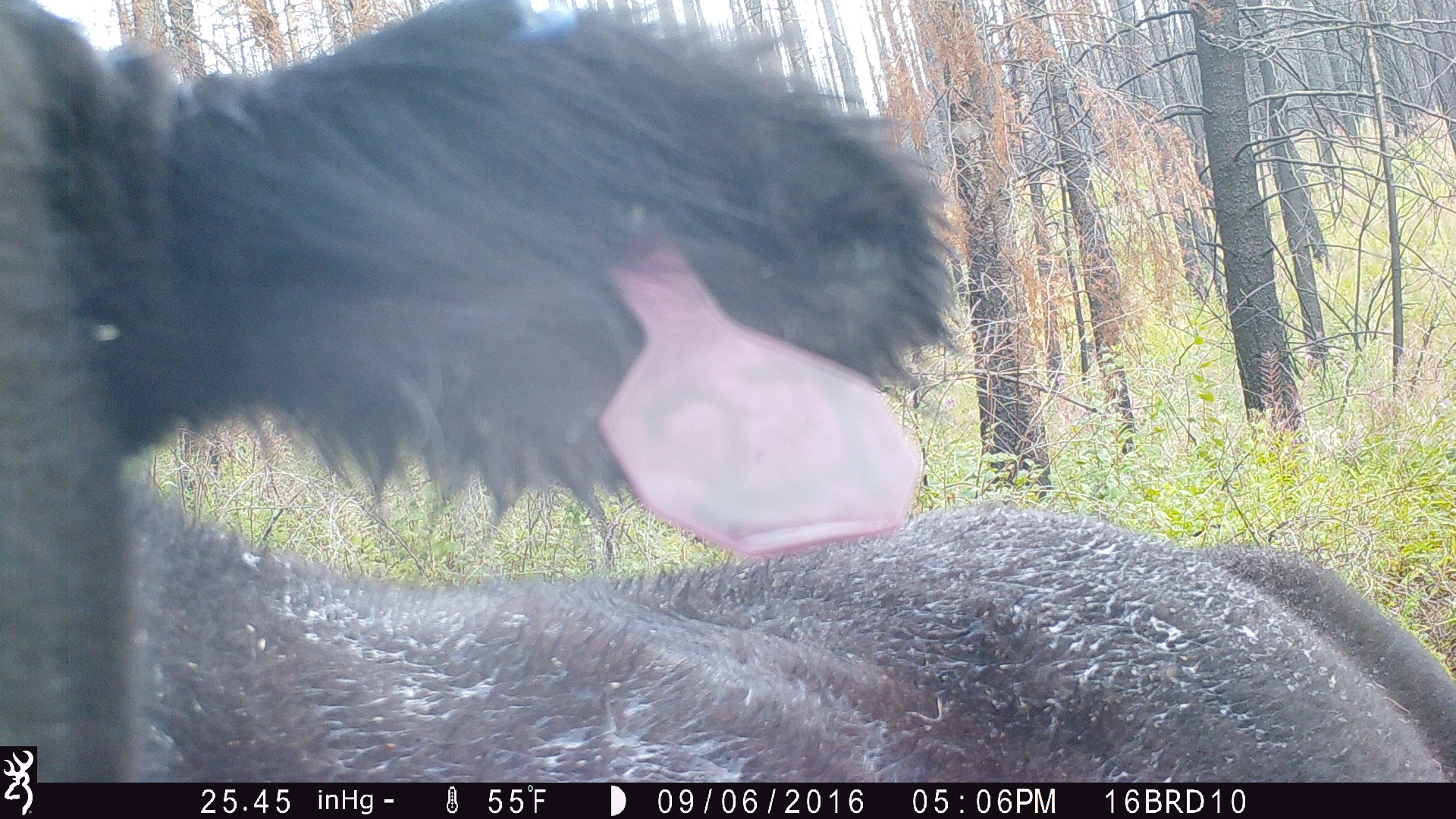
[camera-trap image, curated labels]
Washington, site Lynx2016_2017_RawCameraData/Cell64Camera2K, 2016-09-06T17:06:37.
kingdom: Animalia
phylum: Chordata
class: Mammalia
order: Artiodactyla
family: Bovidae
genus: Bos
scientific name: Bos taurus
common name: domestic cattle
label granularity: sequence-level